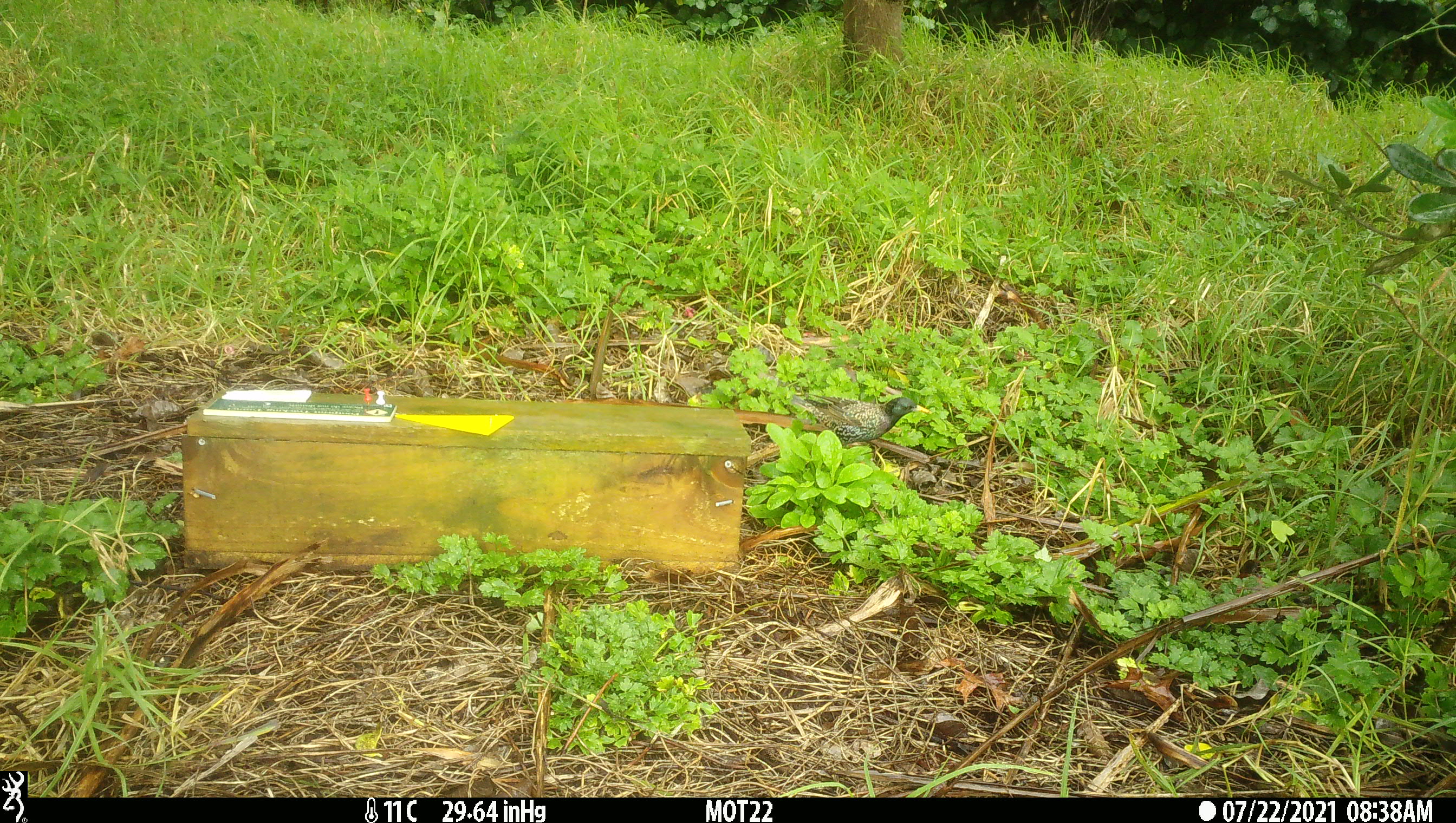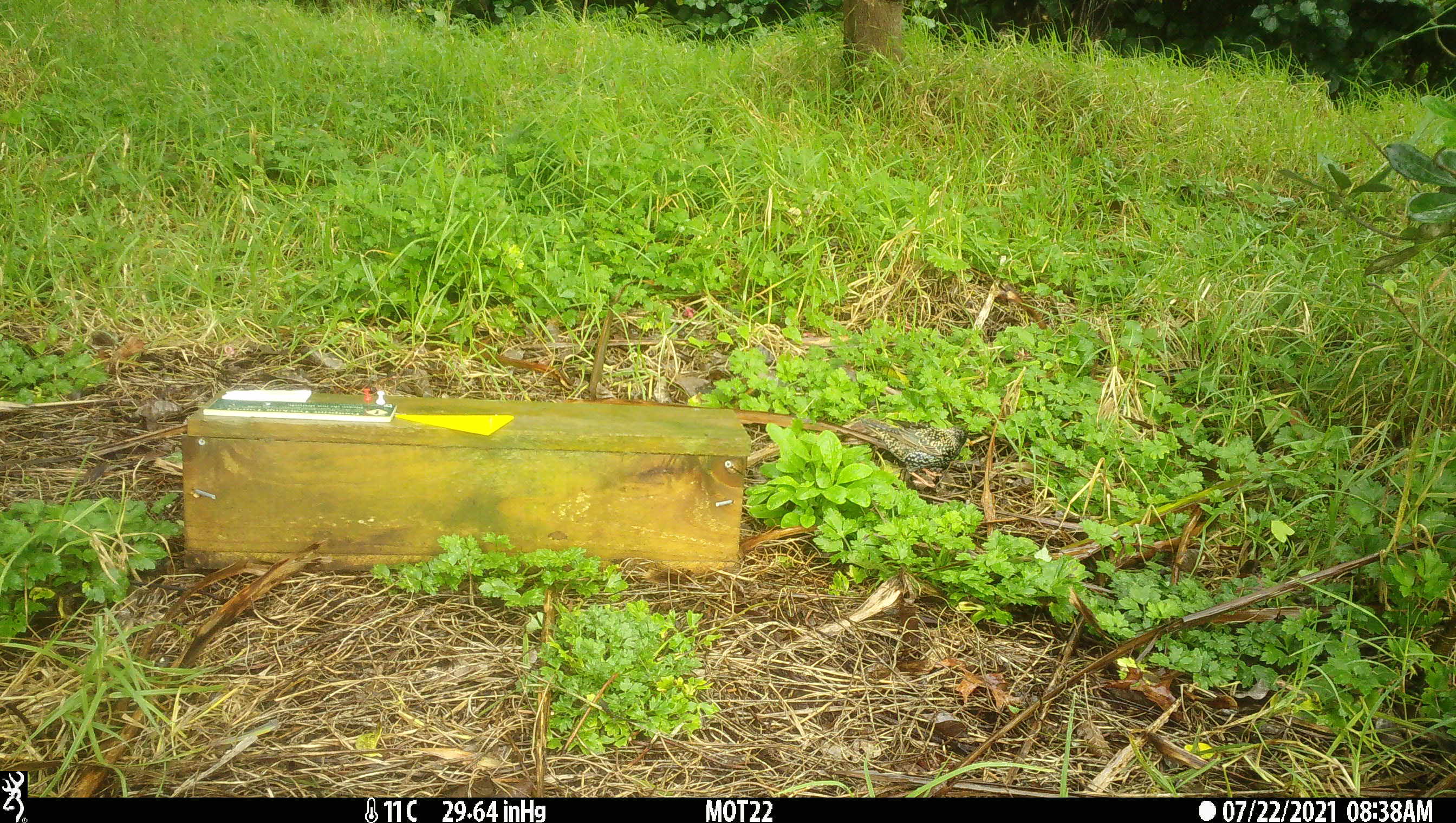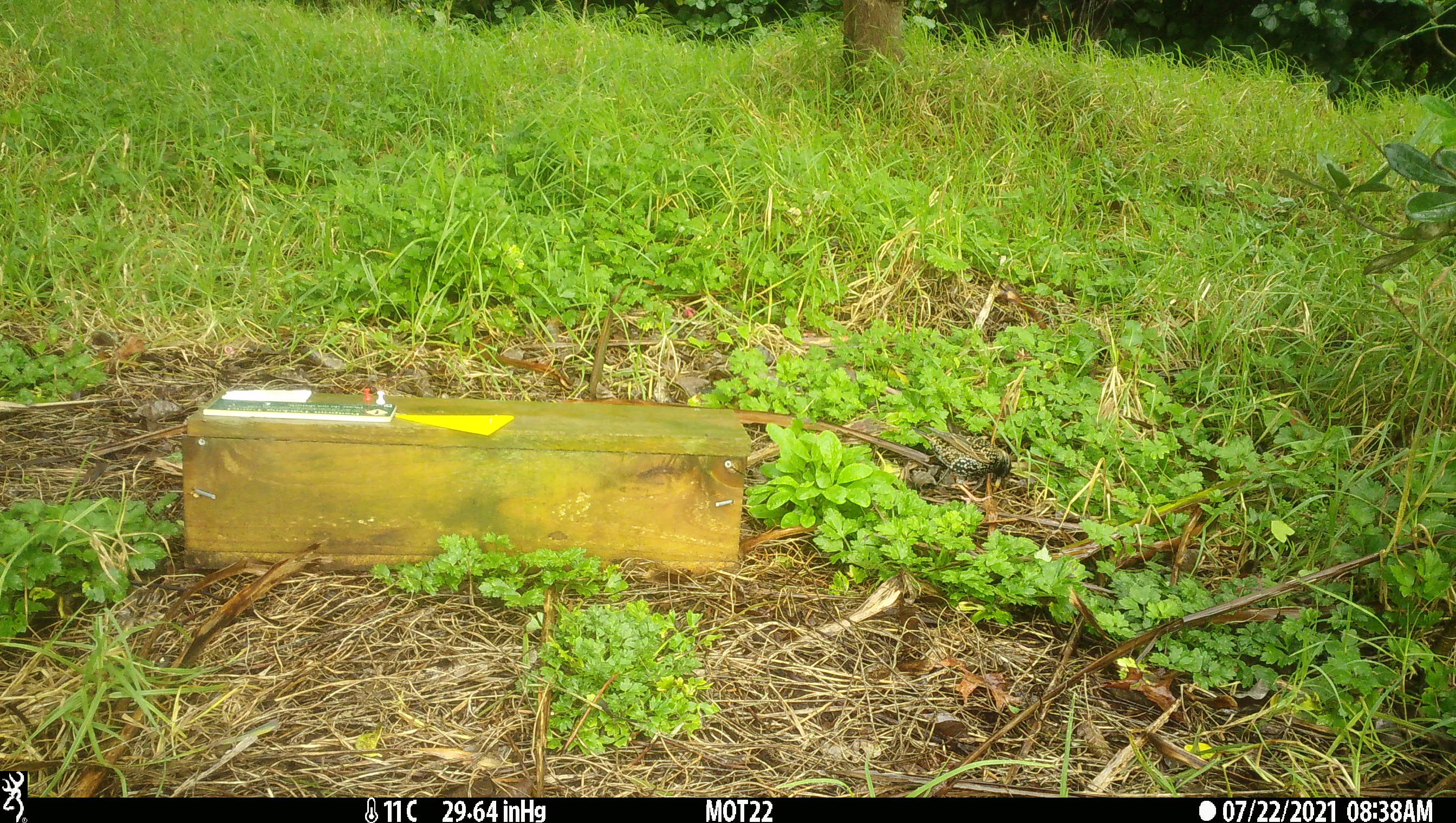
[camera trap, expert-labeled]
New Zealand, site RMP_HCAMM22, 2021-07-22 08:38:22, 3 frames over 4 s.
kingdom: Animalia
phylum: Chordata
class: Aves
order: Passeriformes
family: Sturnidae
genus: Sturnus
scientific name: Sturnus vulgaris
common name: european starling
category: starling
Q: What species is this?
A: Starling (european starling) (Sturnus vulgaris).